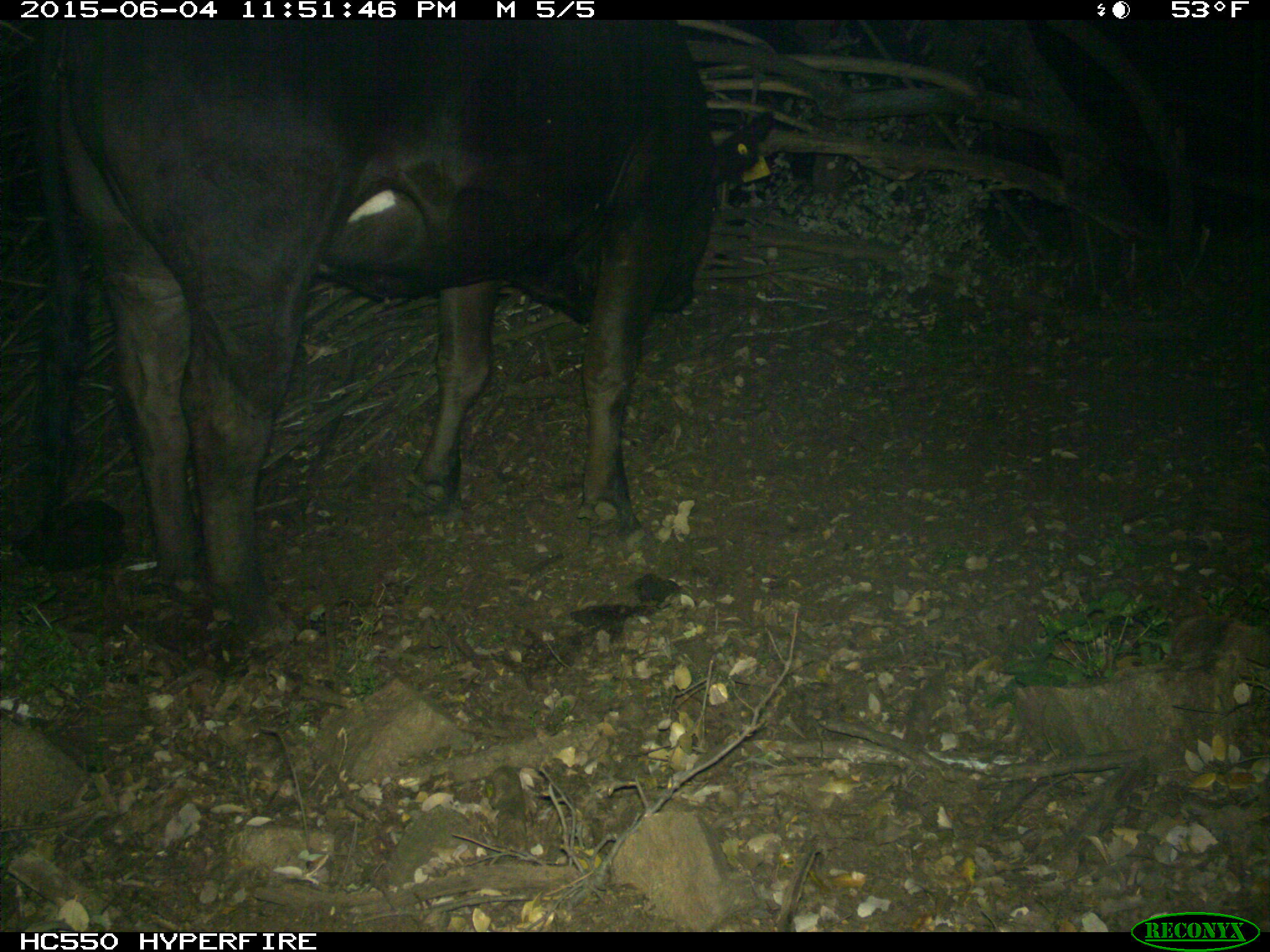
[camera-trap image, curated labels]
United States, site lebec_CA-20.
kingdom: Animalia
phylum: Chordata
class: Mammalia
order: Artiodactyla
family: Bovidae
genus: Bos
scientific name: Bos taurus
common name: domestic cow